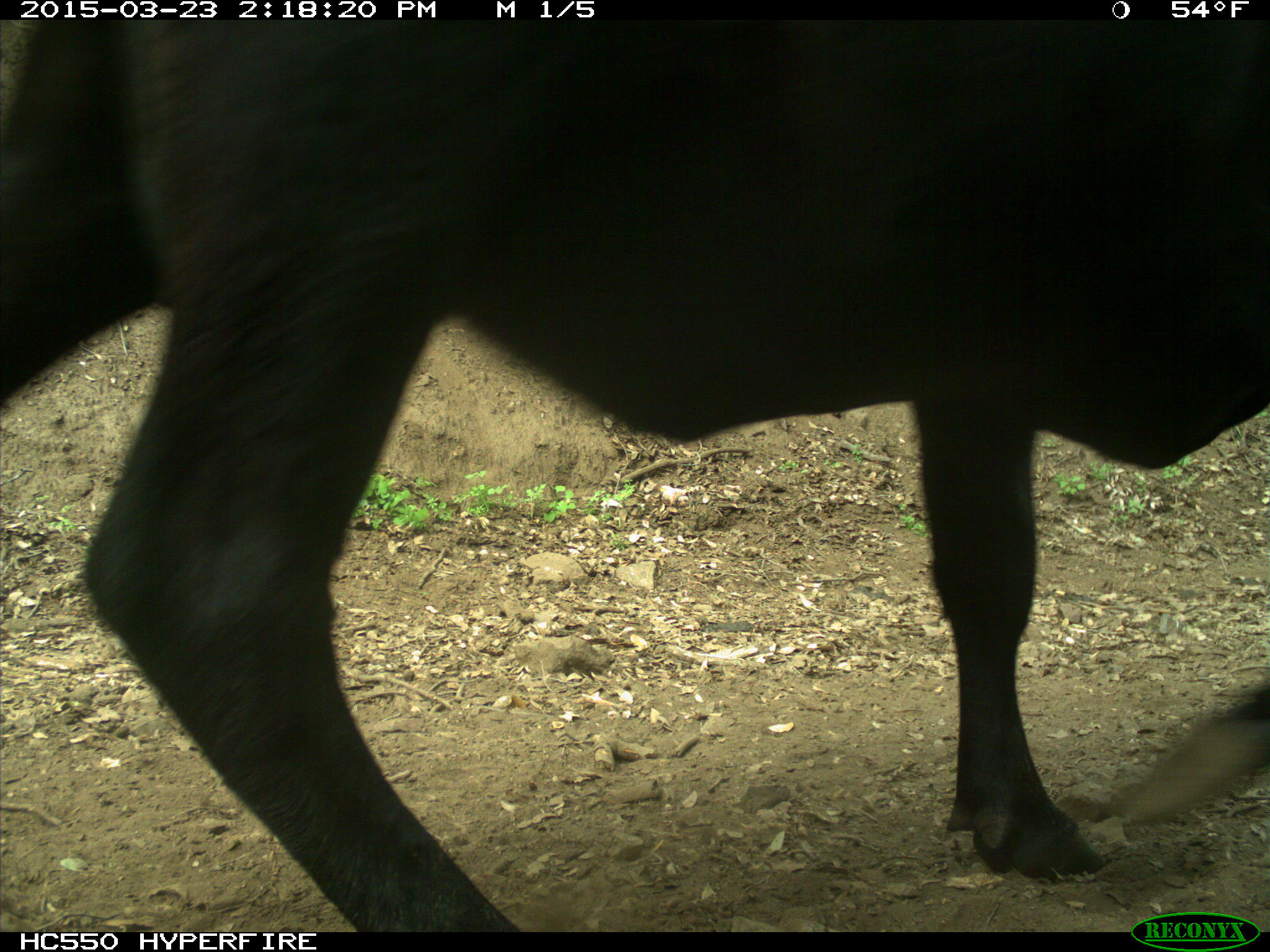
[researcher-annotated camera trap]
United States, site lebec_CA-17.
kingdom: Animalia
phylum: Chordata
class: Mammalia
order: Artiodactyla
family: Bovidae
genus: Bos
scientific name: Bos taurus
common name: domestic cow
Bos taurus (domestic cow).